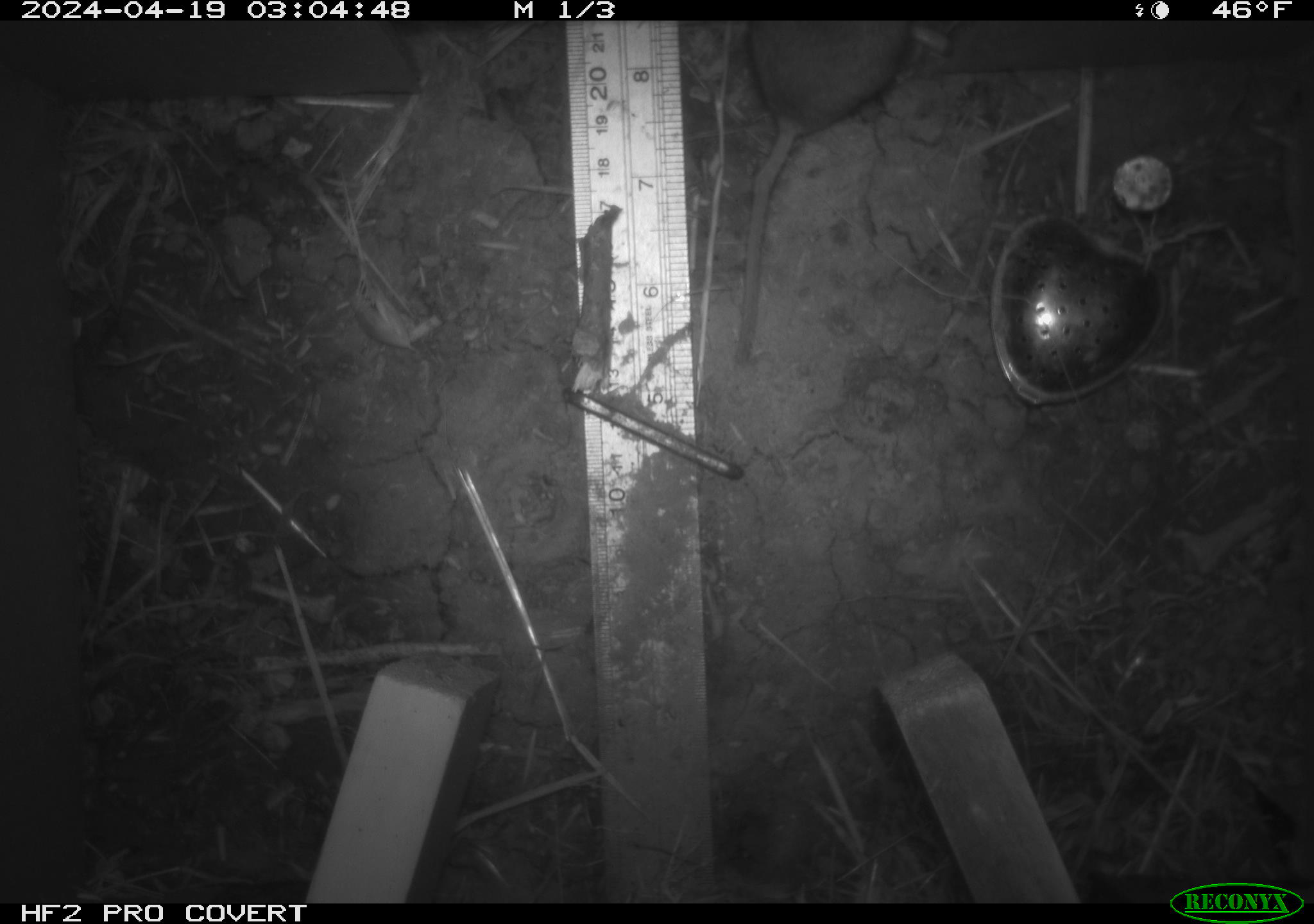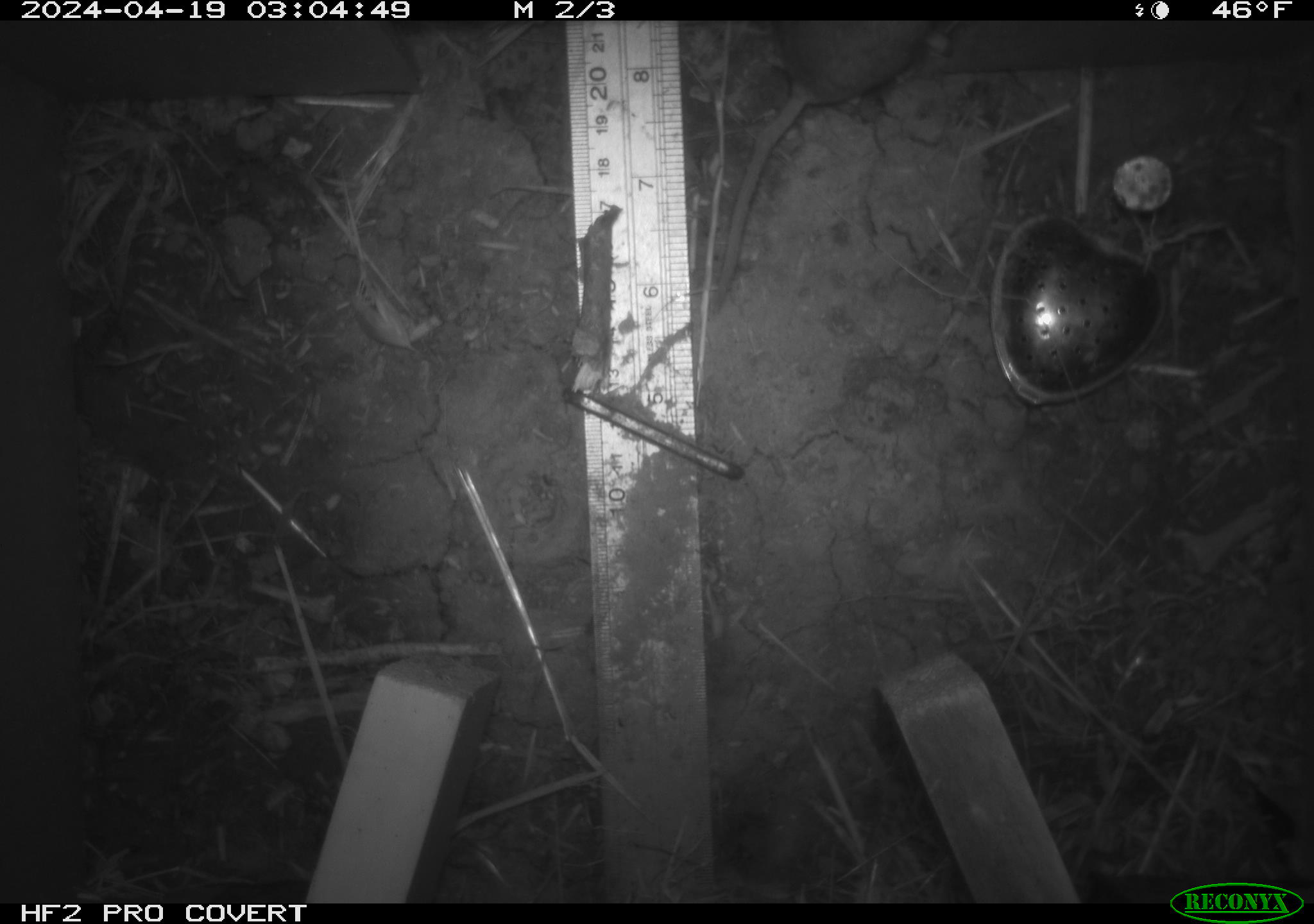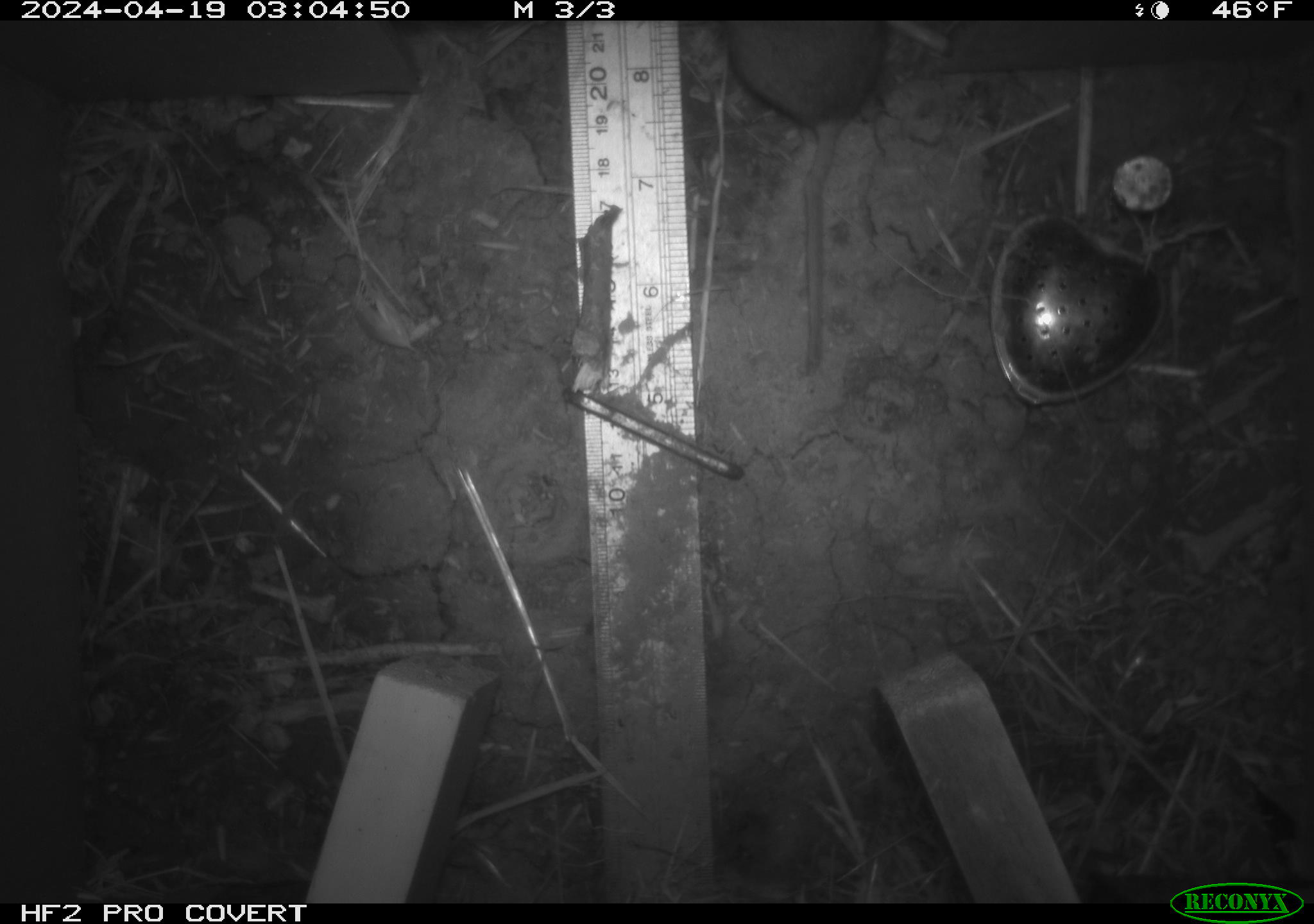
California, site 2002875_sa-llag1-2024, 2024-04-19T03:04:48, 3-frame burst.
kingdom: Animalia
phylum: Chordata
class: Mammalia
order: Rodentia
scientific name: Rodentia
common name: mouse species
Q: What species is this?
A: Mouse species (Rodentia).